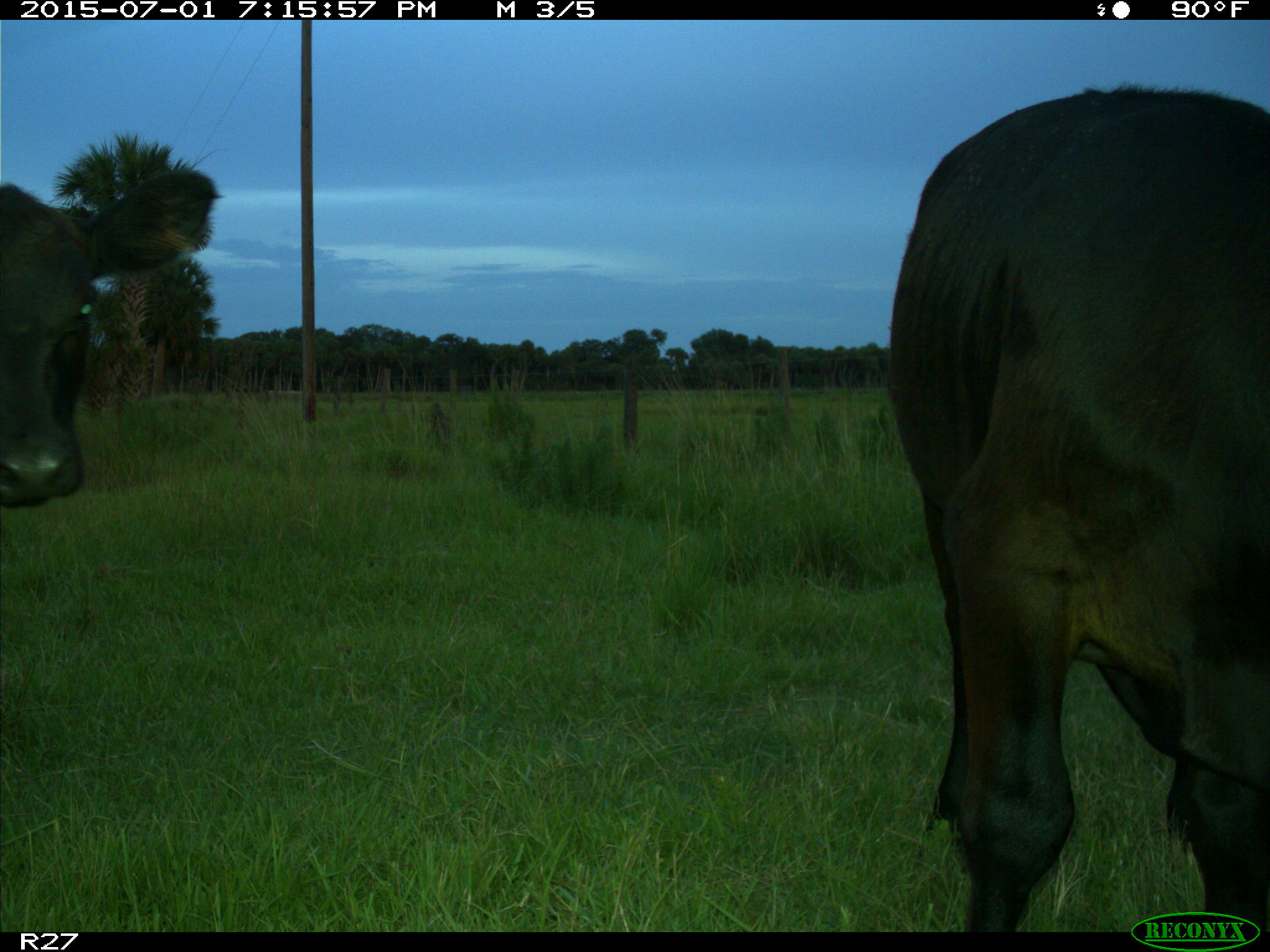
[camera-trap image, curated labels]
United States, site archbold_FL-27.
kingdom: Animalia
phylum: Chordata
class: Mammalia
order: Artiodactyla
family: Bovidae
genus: Bos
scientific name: Bos taurus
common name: domestic cow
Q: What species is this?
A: Bos taurus (domestic cow).